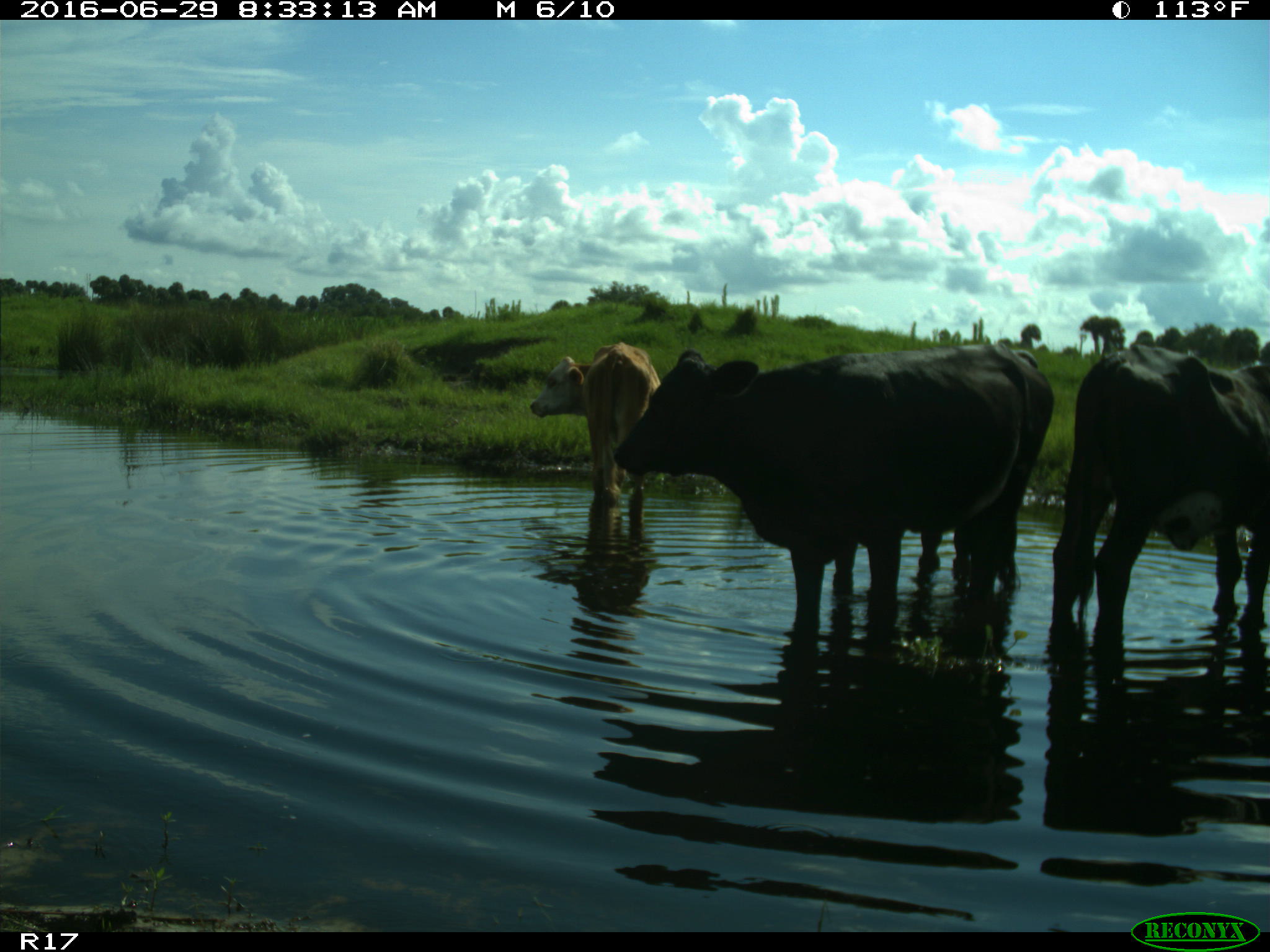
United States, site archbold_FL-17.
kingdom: Animalia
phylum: Chordata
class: Mammalia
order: Artiodactyla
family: Bovidae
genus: Bos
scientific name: Bos taurus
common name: domestic cow